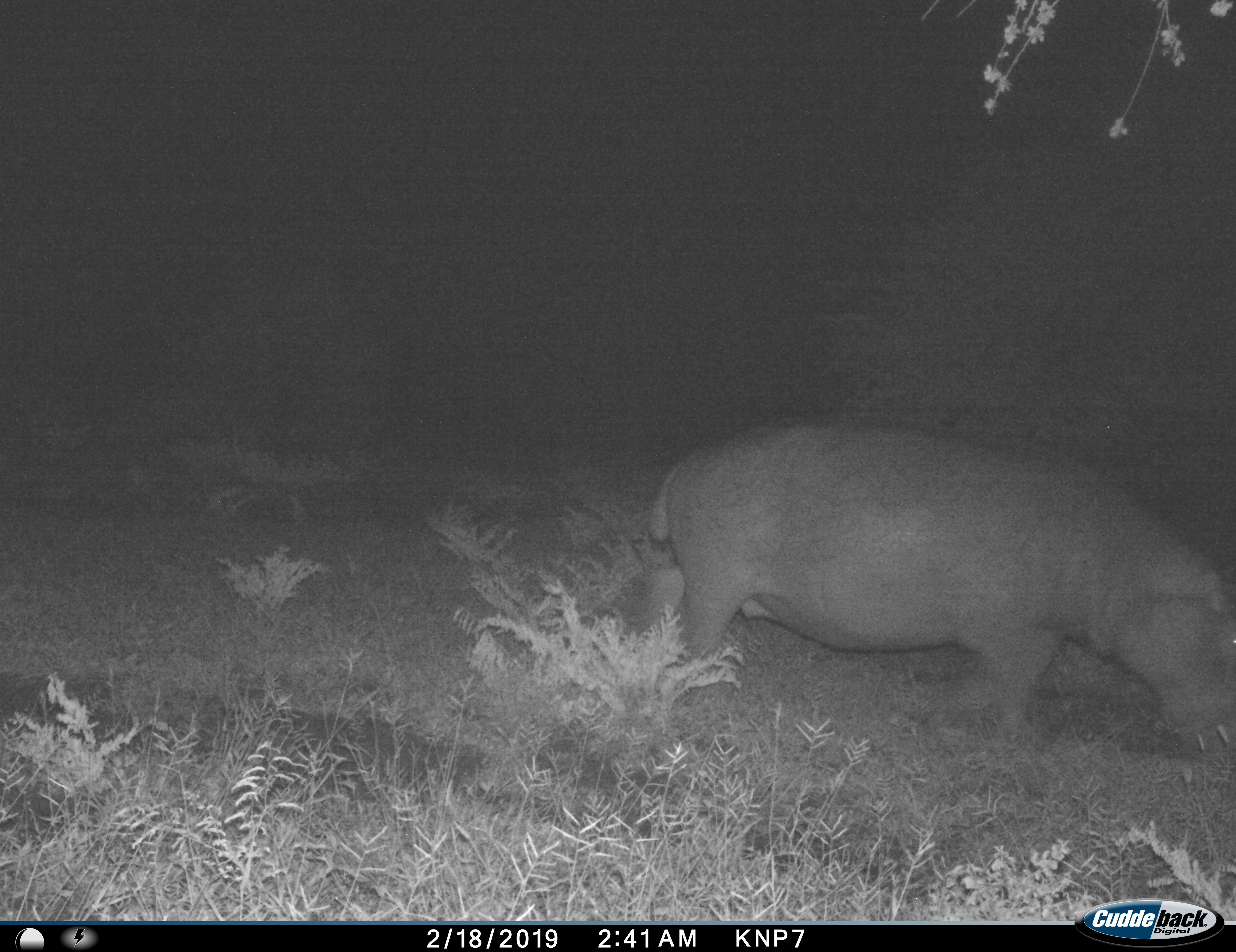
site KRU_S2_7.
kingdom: Animalia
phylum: Chordata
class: Mammalia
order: Artiodactyla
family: Hippopotamidae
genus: Hippopotamus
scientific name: Hippopotamus amphibius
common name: hippopotamus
Hippopotamus (Hippopotamus amphibius), count 1. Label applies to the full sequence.